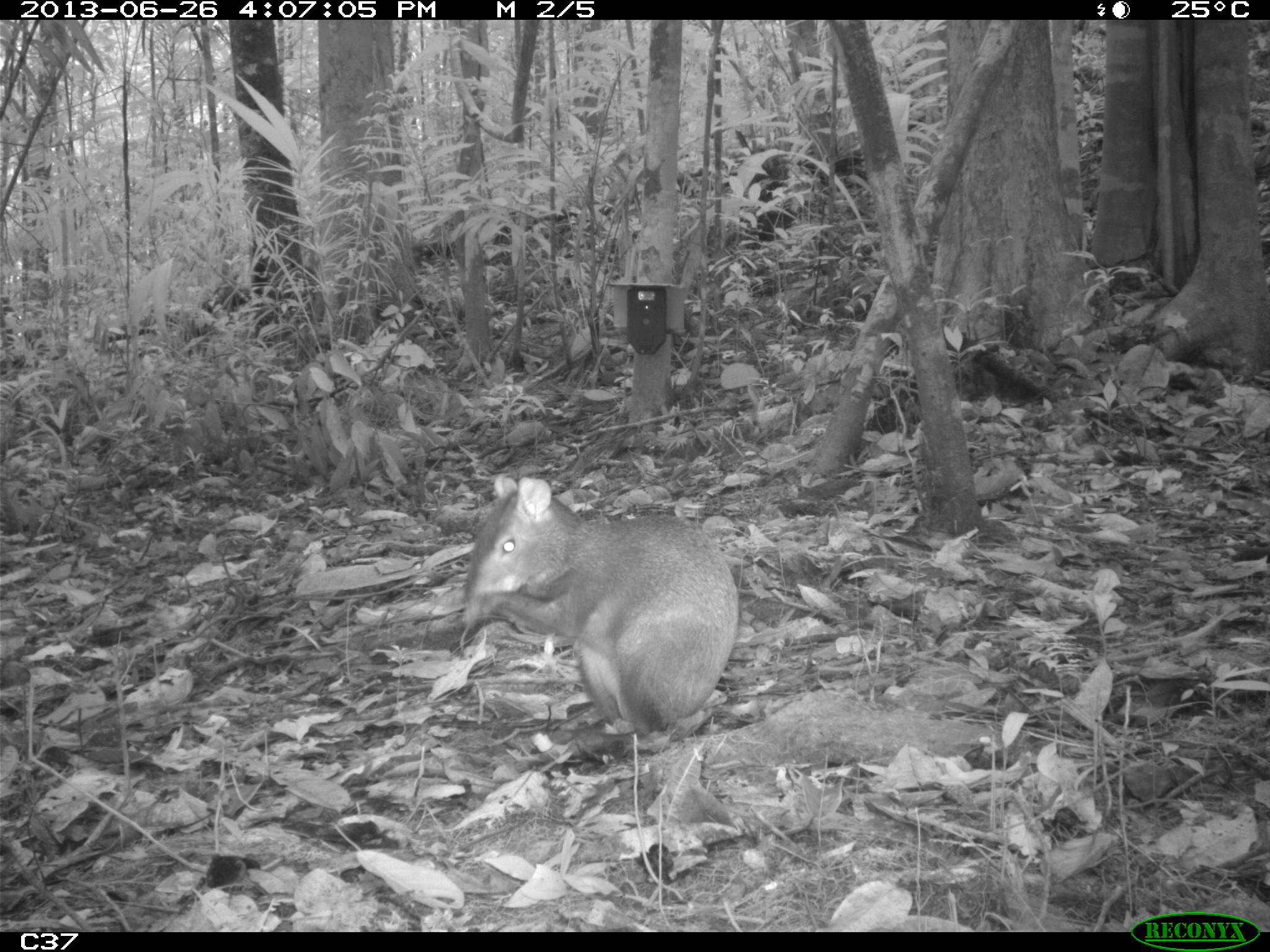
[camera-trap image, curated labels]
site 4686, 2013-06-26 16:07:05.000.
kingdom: Animalia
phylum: Chordata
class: Mammalia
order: Rodentia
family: Dasyproctidae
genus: Dasyprocta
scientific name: Dasyprocta leporina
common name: red-rumped agouti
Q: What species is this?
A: Dasyprocta leporina (red-rumped agouti).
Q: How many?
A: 1.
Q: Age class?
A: Adult.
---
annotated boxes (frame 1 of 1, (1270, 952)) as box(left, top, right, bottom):
dasyprocta leporina: box(461, 473, 739, 739)